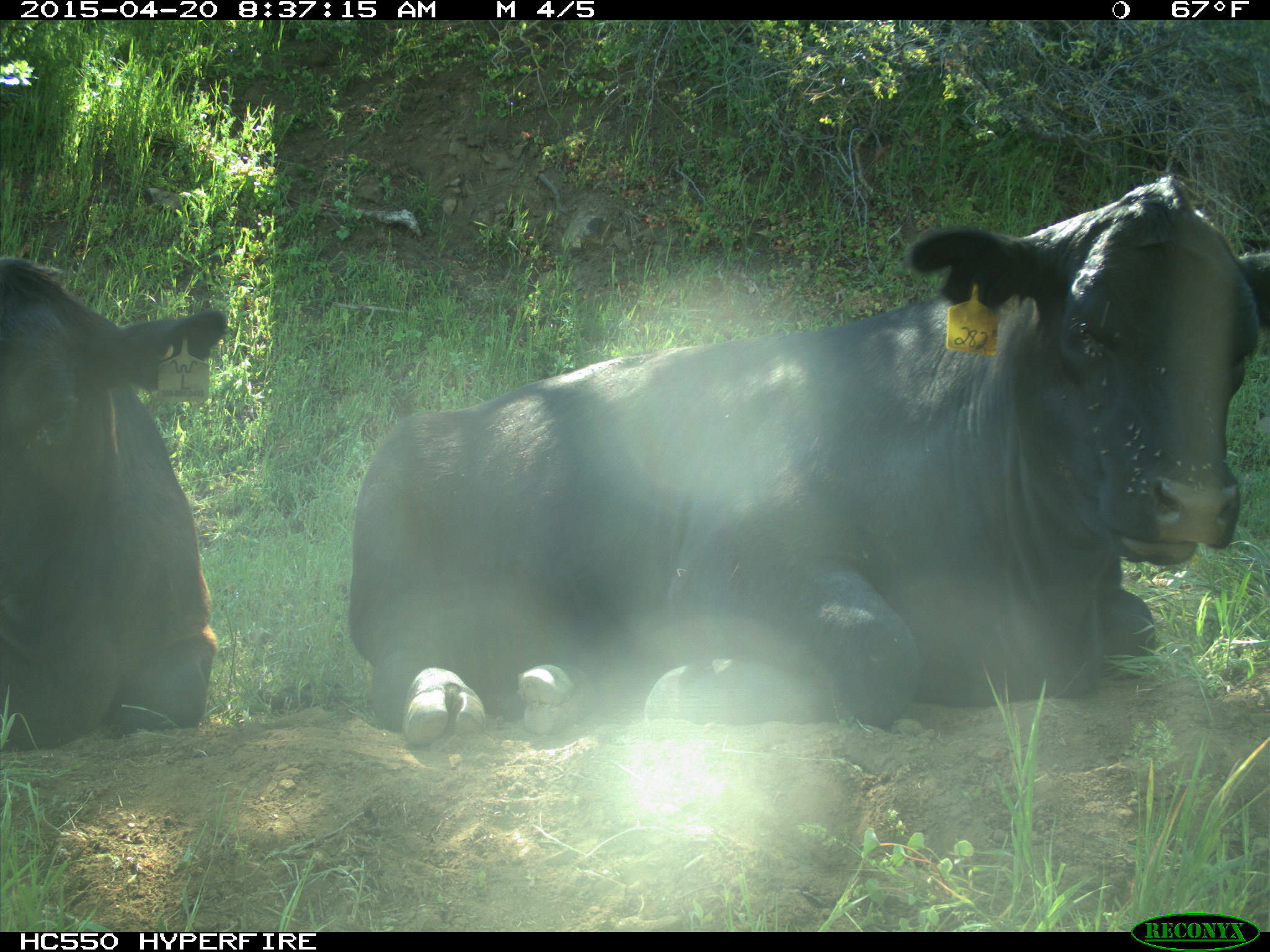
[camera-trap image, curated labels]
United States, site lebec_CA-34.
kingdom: Animalia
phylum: Chordata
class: Mammalia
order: Artiodactyla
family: Bovidae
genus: Bos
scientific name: Bos taurus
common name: domestic cow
Bos taurus (domestic cow).